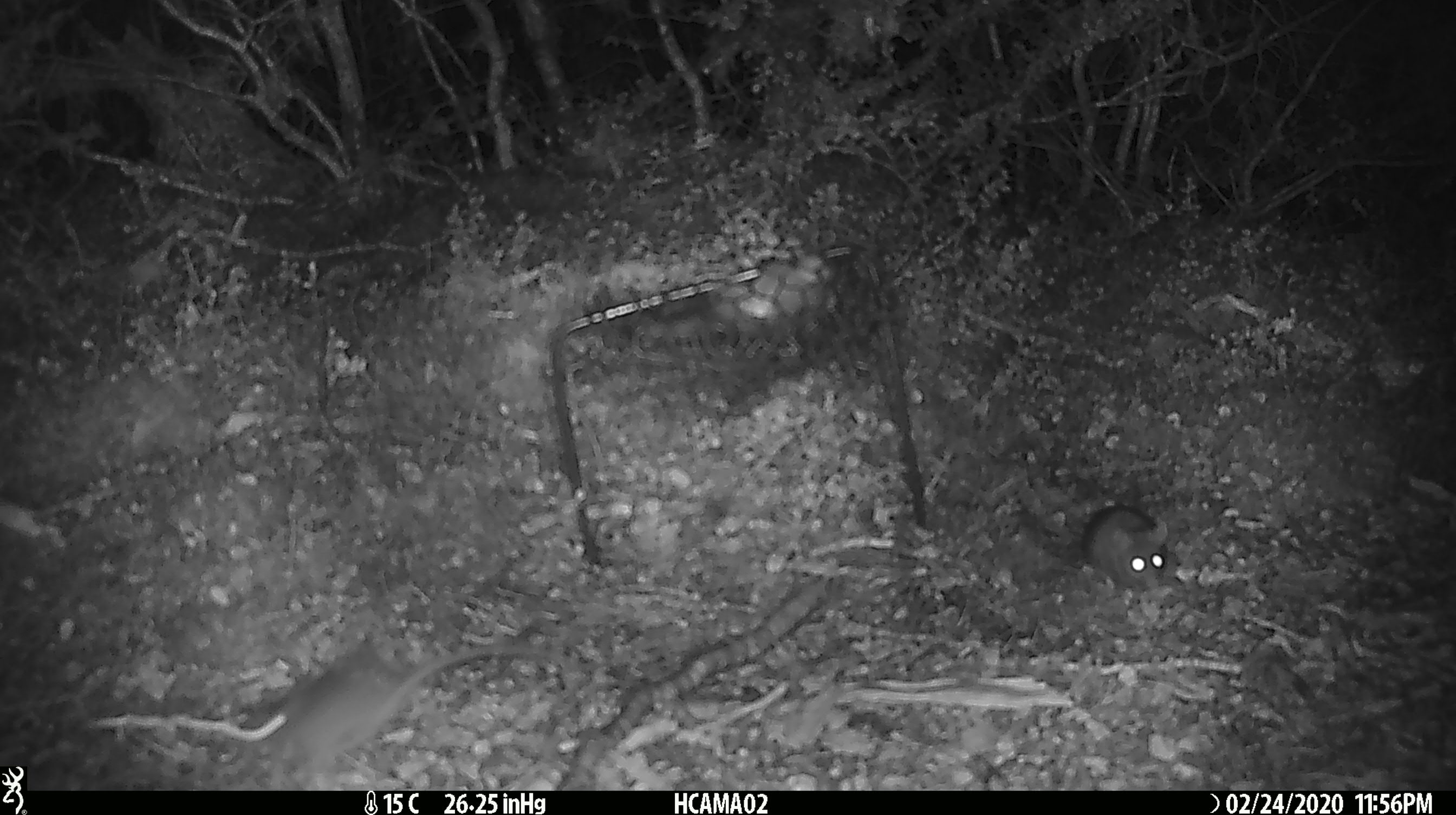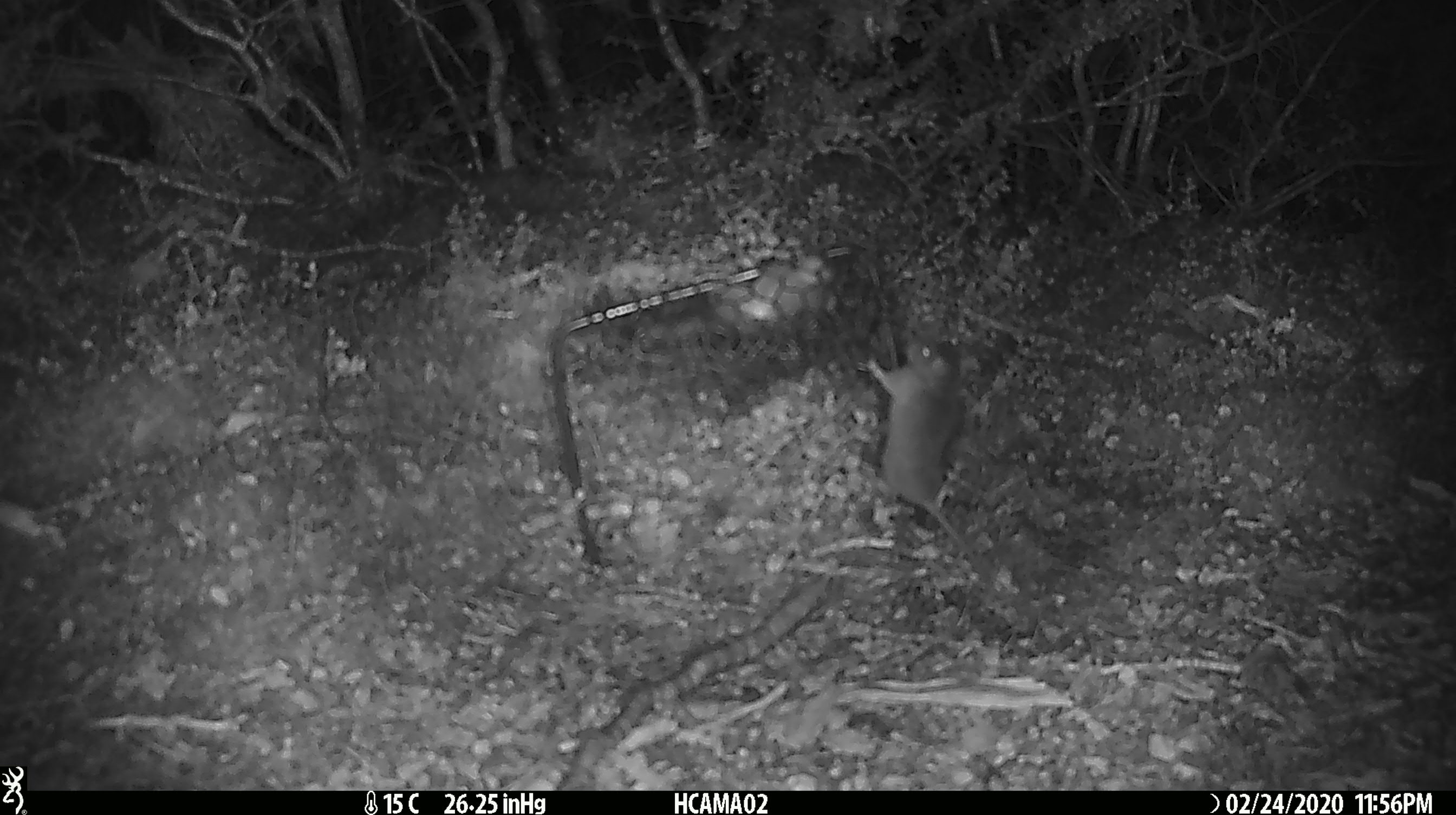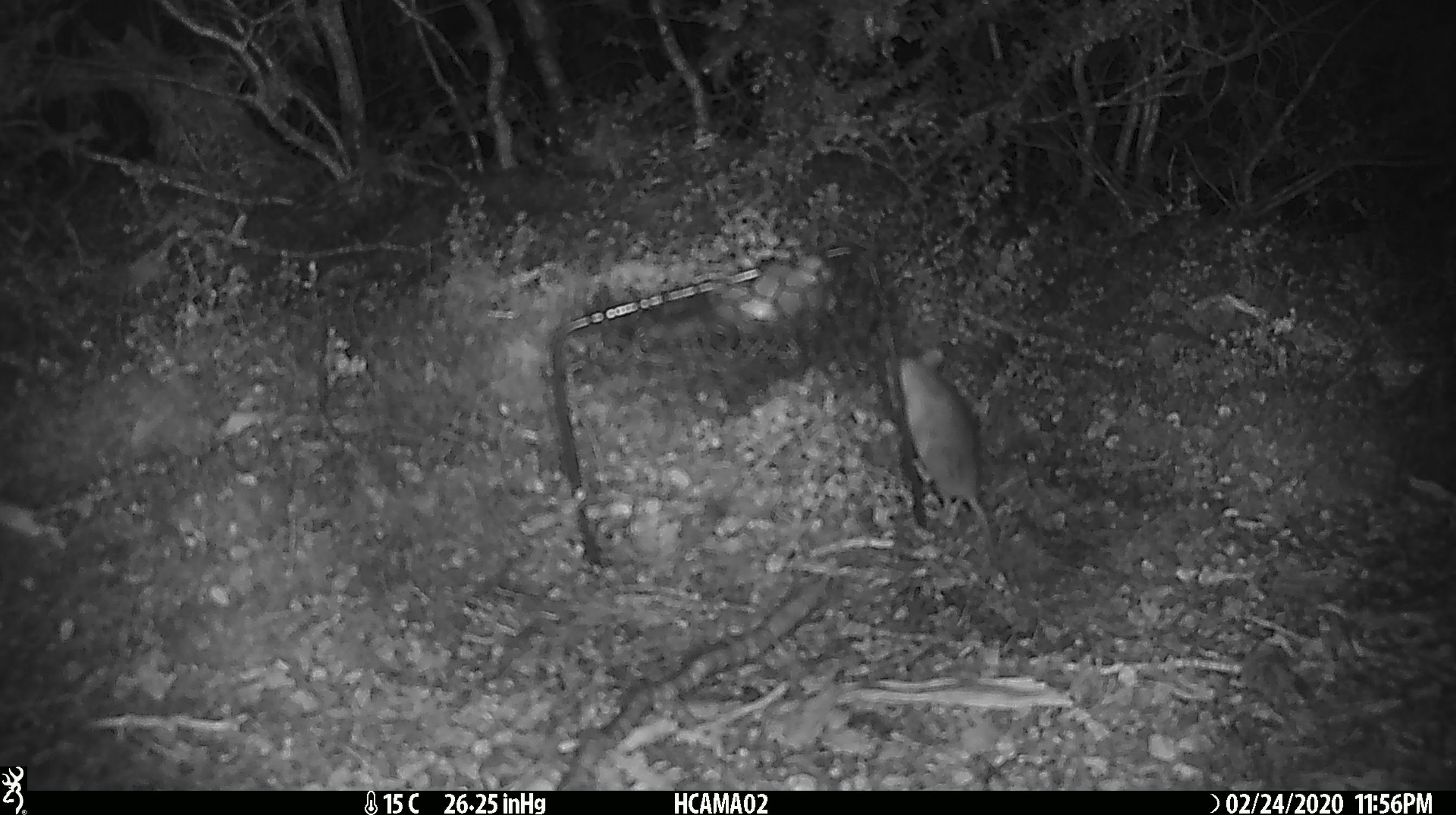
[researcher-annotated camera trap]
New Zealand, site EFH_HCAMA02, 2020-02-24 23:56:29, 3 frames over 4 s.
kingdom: Animalia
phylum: Chordata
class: Mammalia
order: Rodentia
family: Muridae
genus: Mus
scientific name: Mus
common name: mouse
Mouse (Mus).